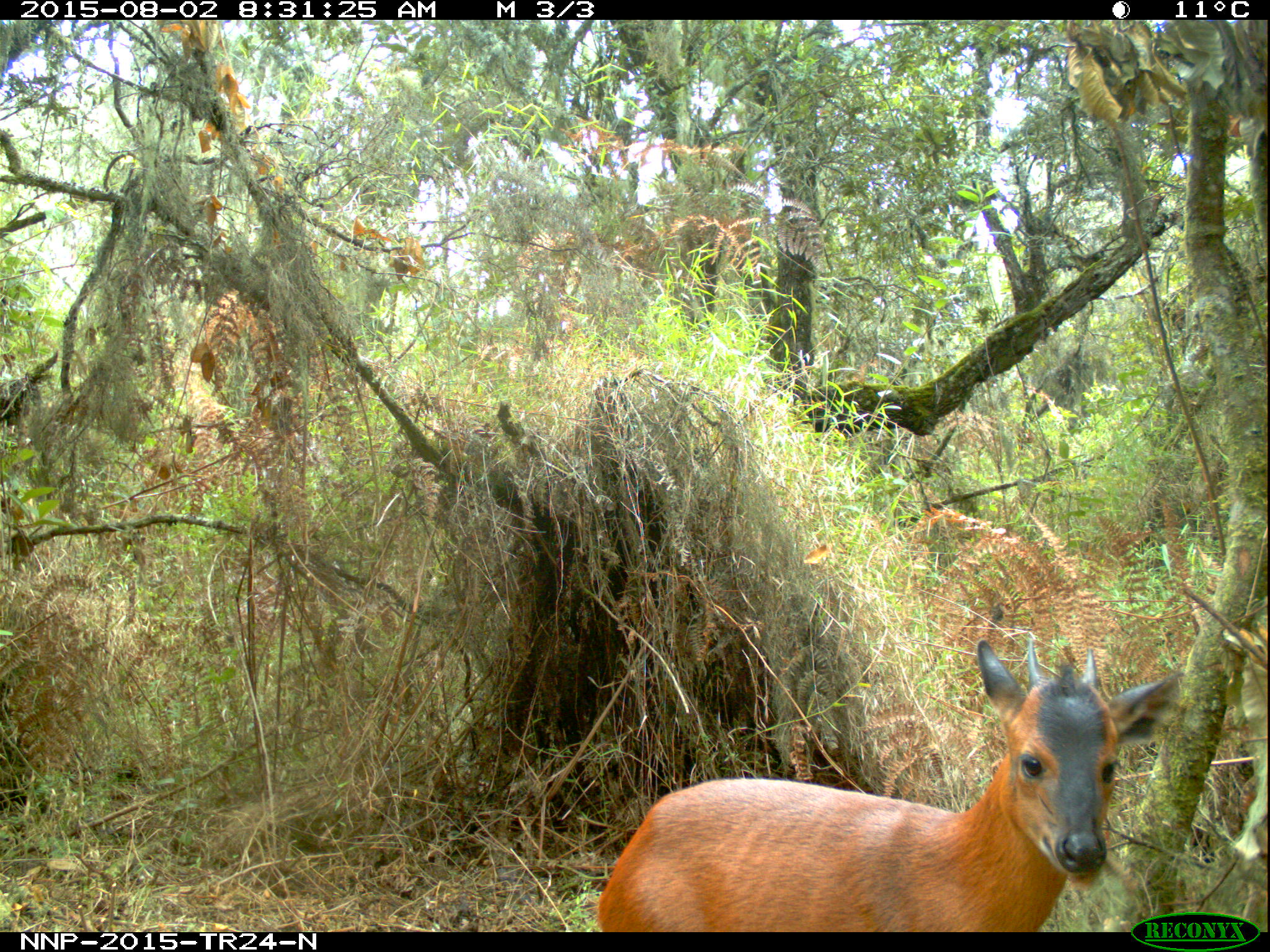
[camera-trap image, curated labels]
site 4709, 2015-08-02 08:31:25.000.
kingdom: Animalia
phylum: Chordata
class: Mammalia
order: Artiodactyla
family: Bovidae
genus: Cephalophus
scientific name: Cephalophus nigrifrons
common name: black-fronted duiker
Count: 1.